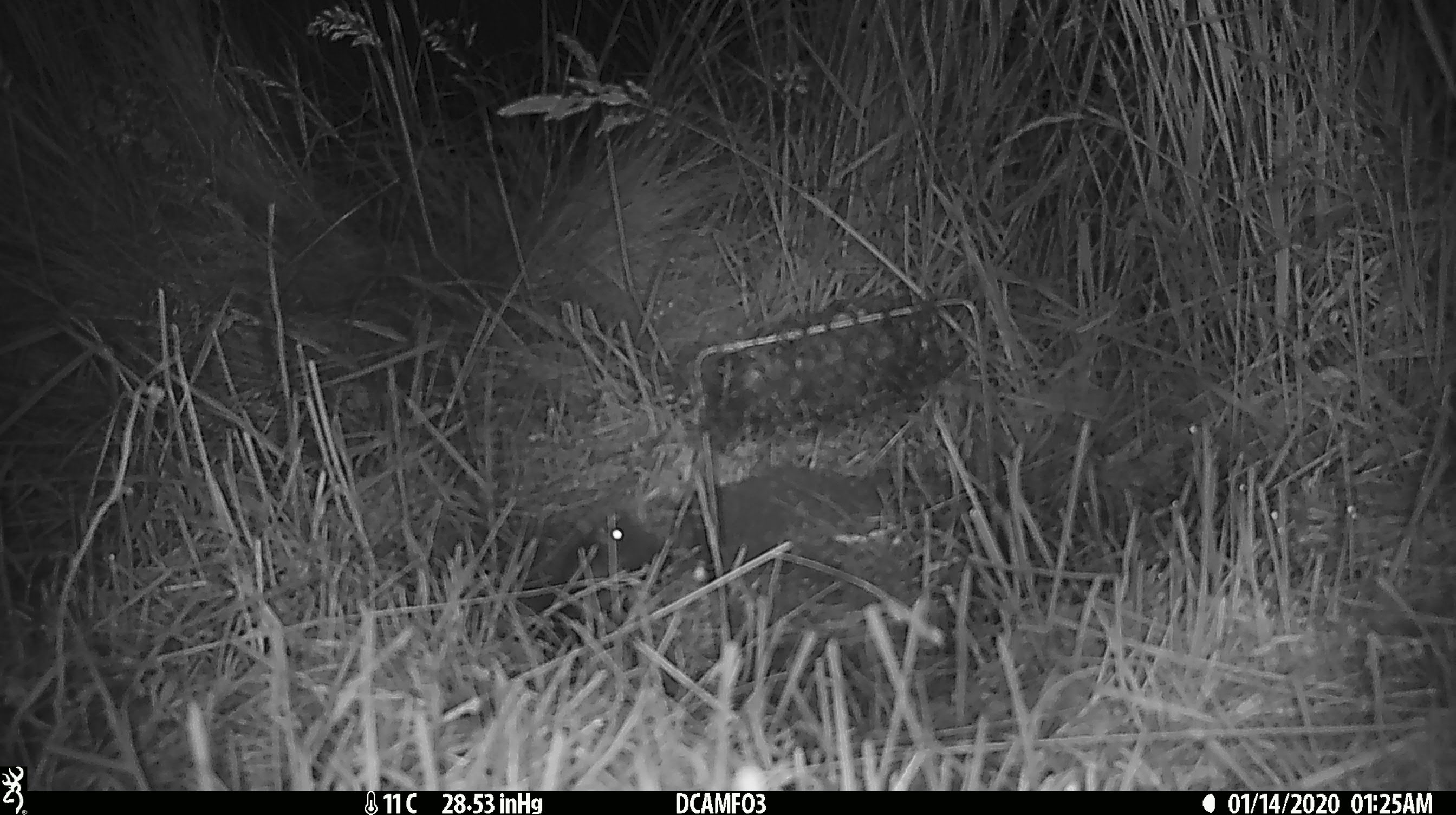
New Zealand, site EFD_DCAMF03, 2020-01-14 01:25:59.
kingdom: Animalia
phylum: Chordata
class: Mammalia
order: Rodentia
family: Muridae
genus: Mus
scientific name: Mus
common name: mouse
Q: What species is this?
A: Mouse (Mus).